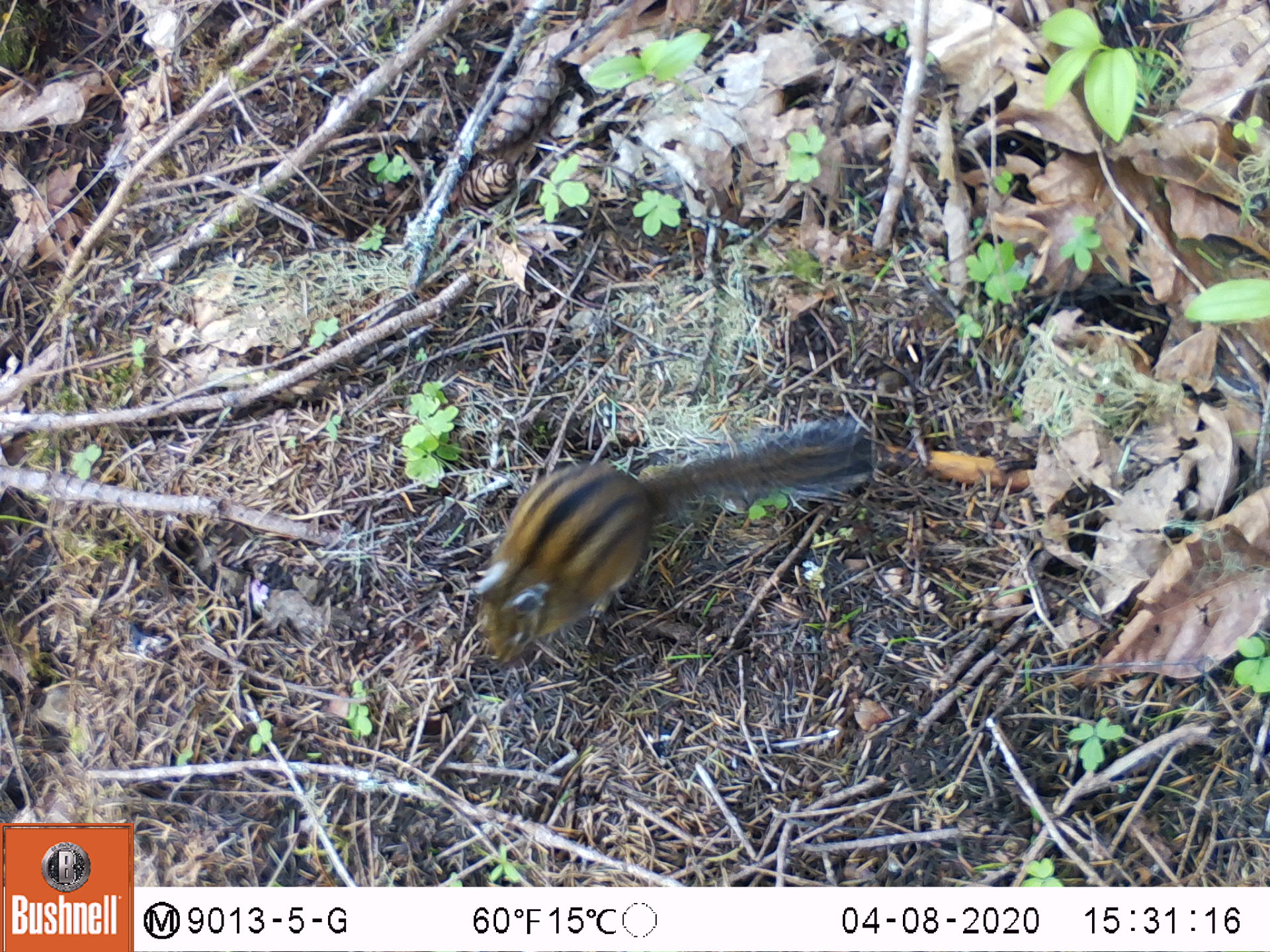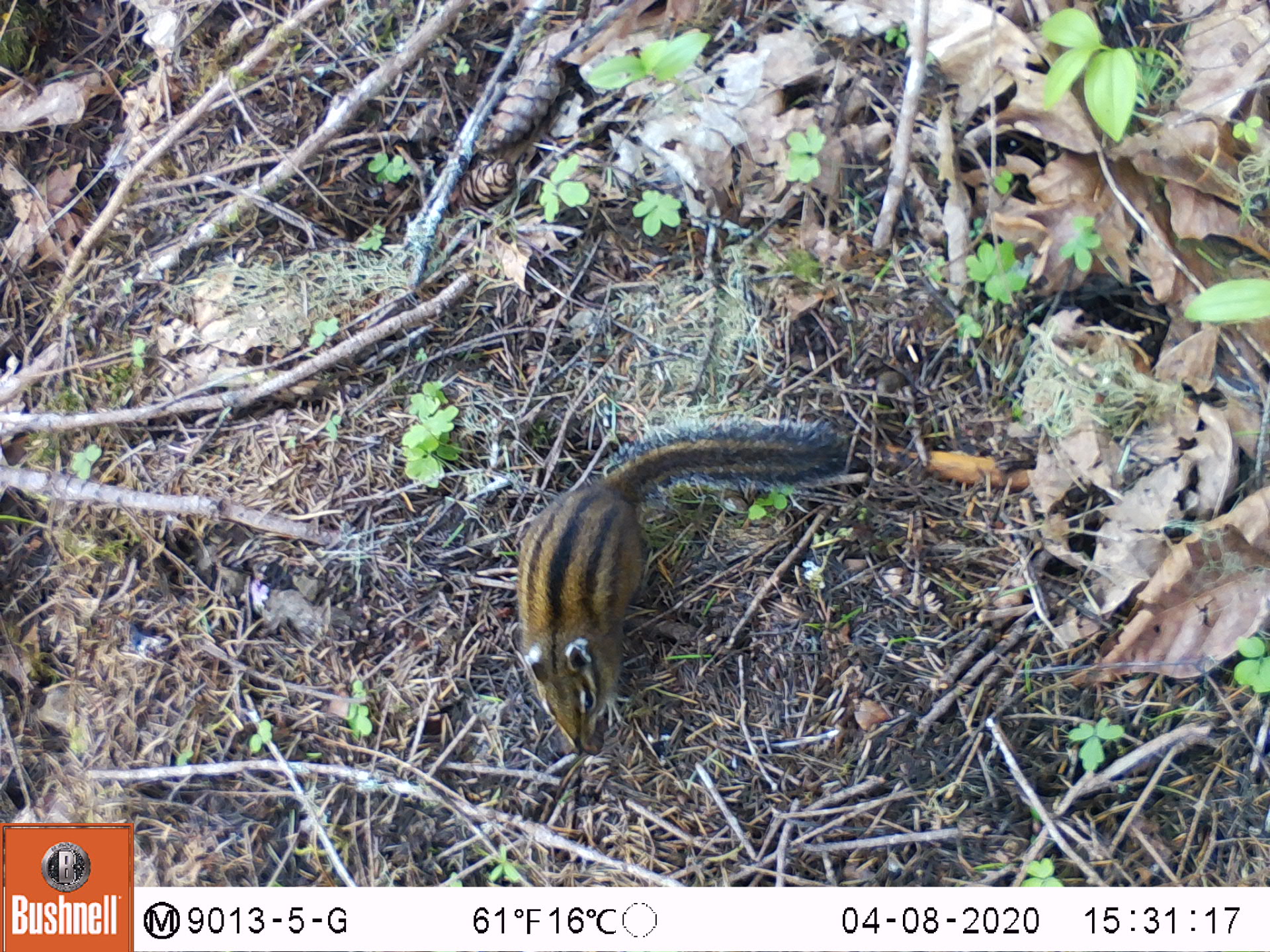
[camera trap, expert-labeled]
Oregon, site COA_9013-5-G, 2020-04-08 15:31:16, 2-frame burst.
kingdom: Animalia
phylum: Chordata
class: Mammalia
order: Rodentia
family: Sciuridae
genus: Neotamias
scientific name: Neotamias townsendii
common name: townsend's chipmunk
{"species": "townsend's chipmunk (Neotamias townsendii)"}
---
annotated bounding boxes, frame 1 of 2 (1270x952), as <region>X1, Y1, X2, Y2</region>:
townsend's chipmunk: <region>459, 408, 878, 668</region>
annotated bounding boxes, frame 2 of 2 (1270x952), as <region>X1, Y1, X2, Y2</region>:
townsend's chipmunk: <region>505, 404, 858, 761</region>